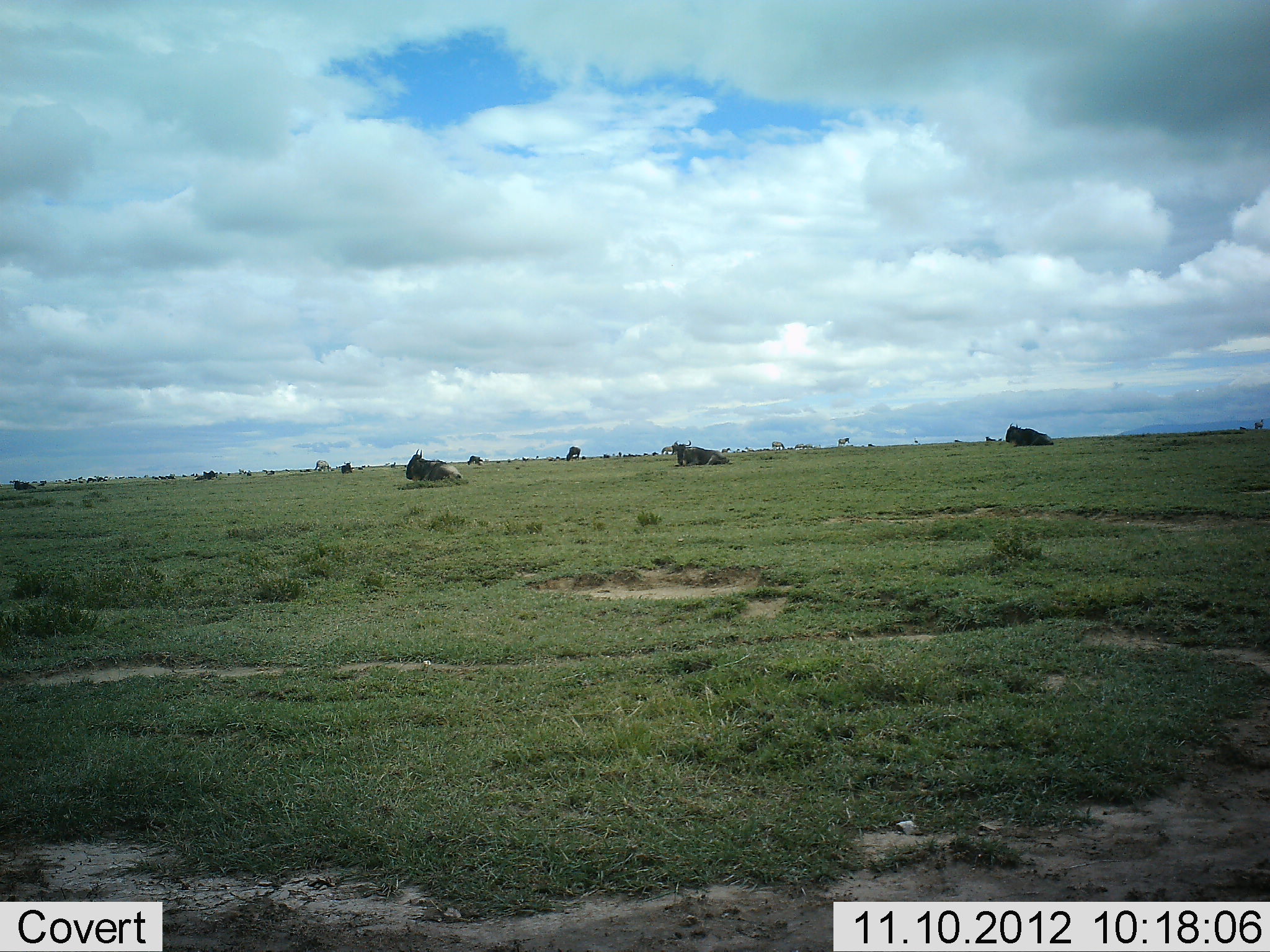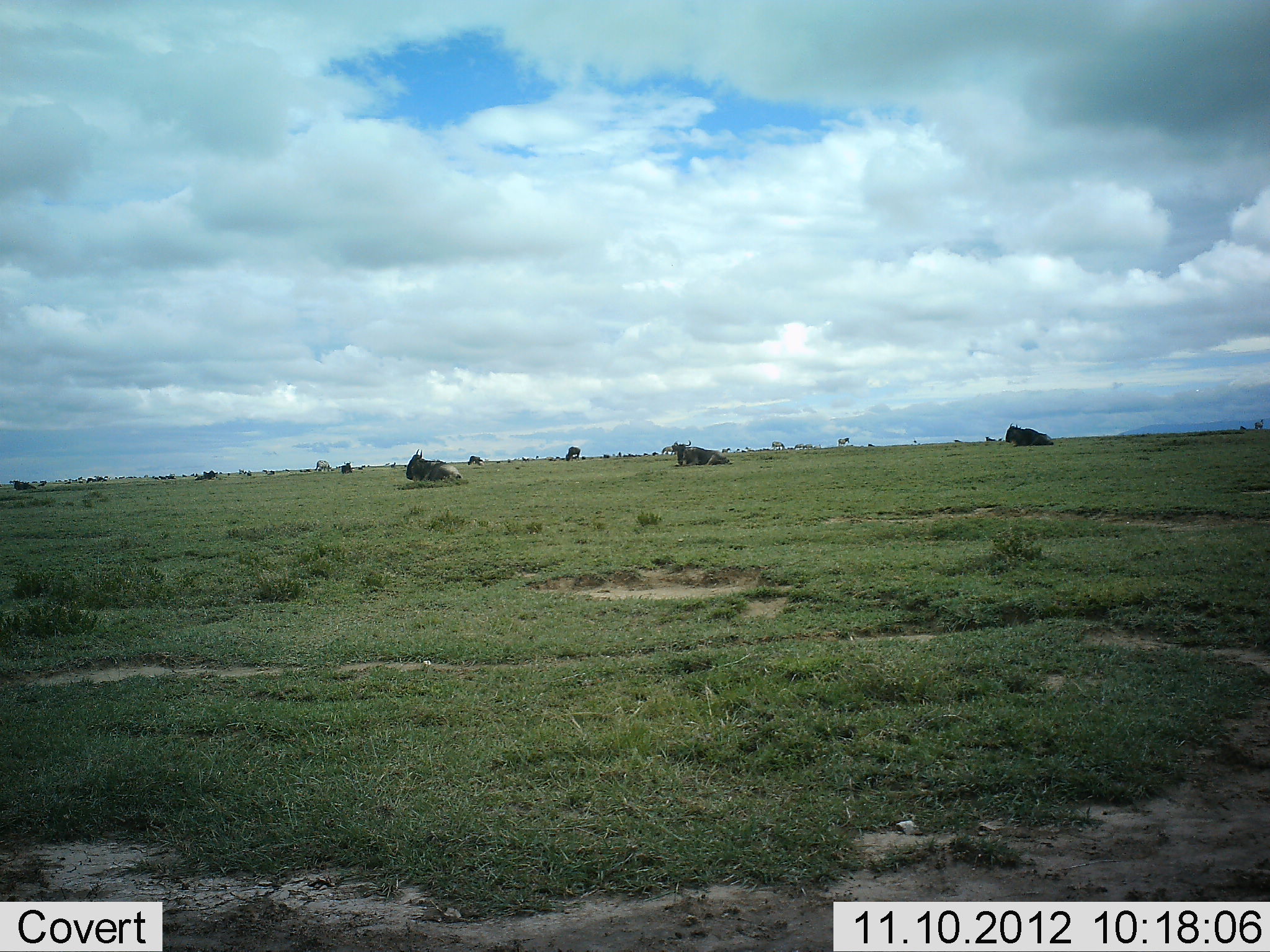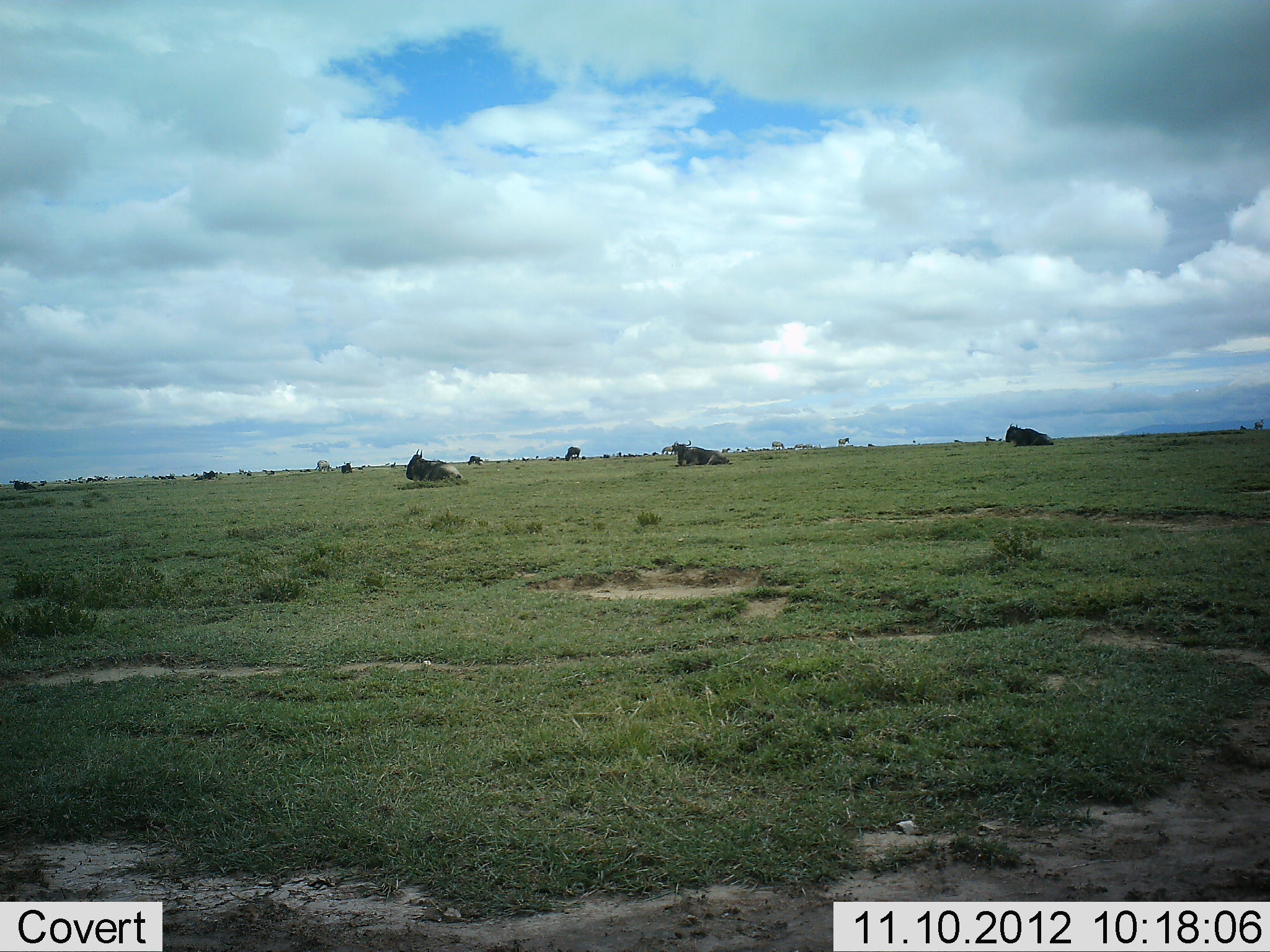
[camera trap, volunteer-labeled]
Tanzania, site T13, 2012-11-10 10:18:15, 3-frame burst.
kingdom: Animalia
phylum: Chordata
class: Mammalia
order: Artiodactyla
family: Bovidae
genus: Connochaetes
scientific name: Connochaetes taurinus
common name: blue wildebeest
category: wildebeest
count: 5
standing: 27%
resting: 91%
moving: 18%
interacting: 0%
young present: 0%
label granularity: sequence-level